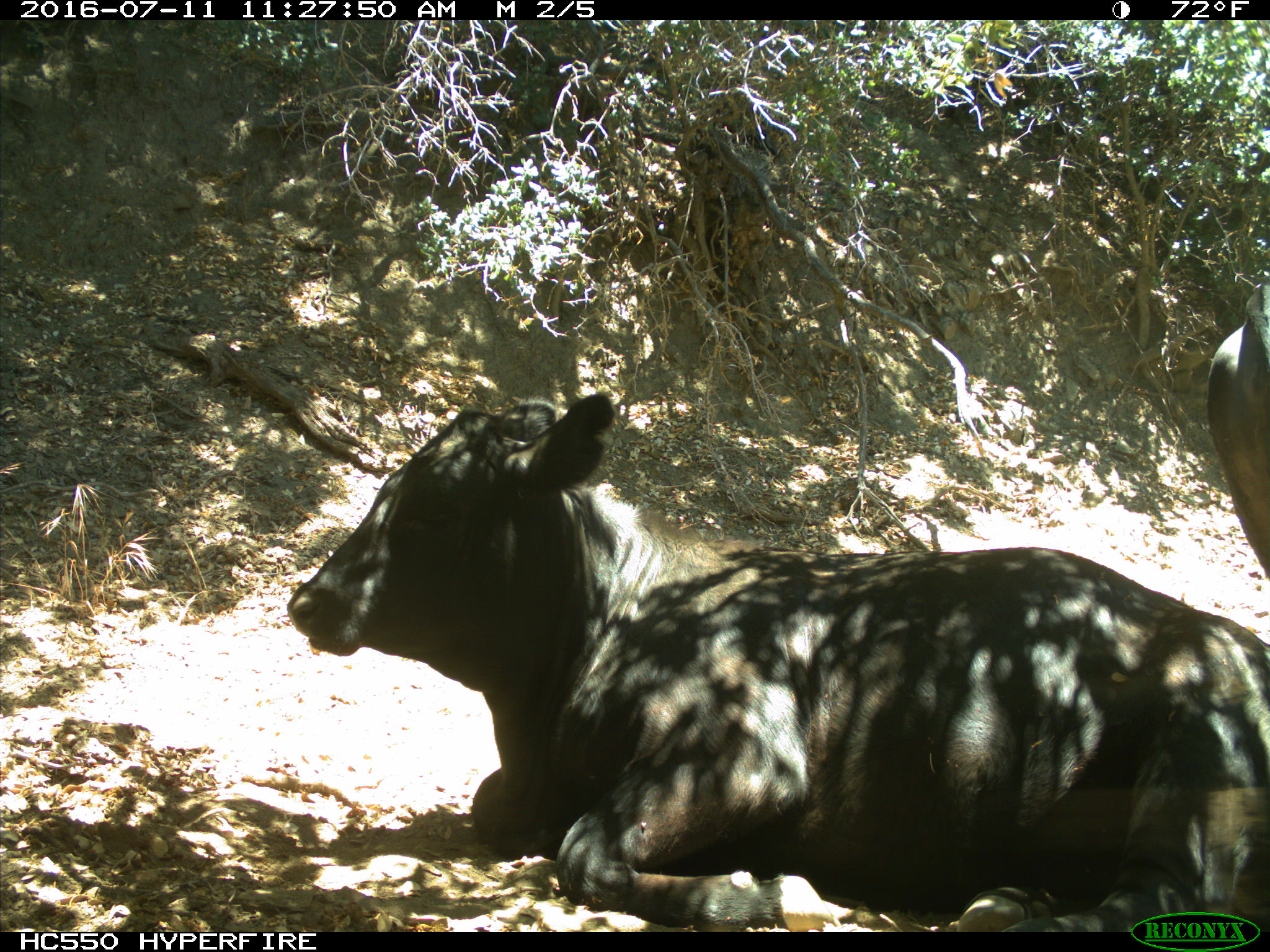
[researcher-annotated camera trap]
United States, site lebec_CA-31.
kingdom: Animalia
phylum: Chordata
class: Mammalia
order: Artiodactyla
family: Bovidae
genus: Bos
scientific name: Bos taurus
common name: domestic cow